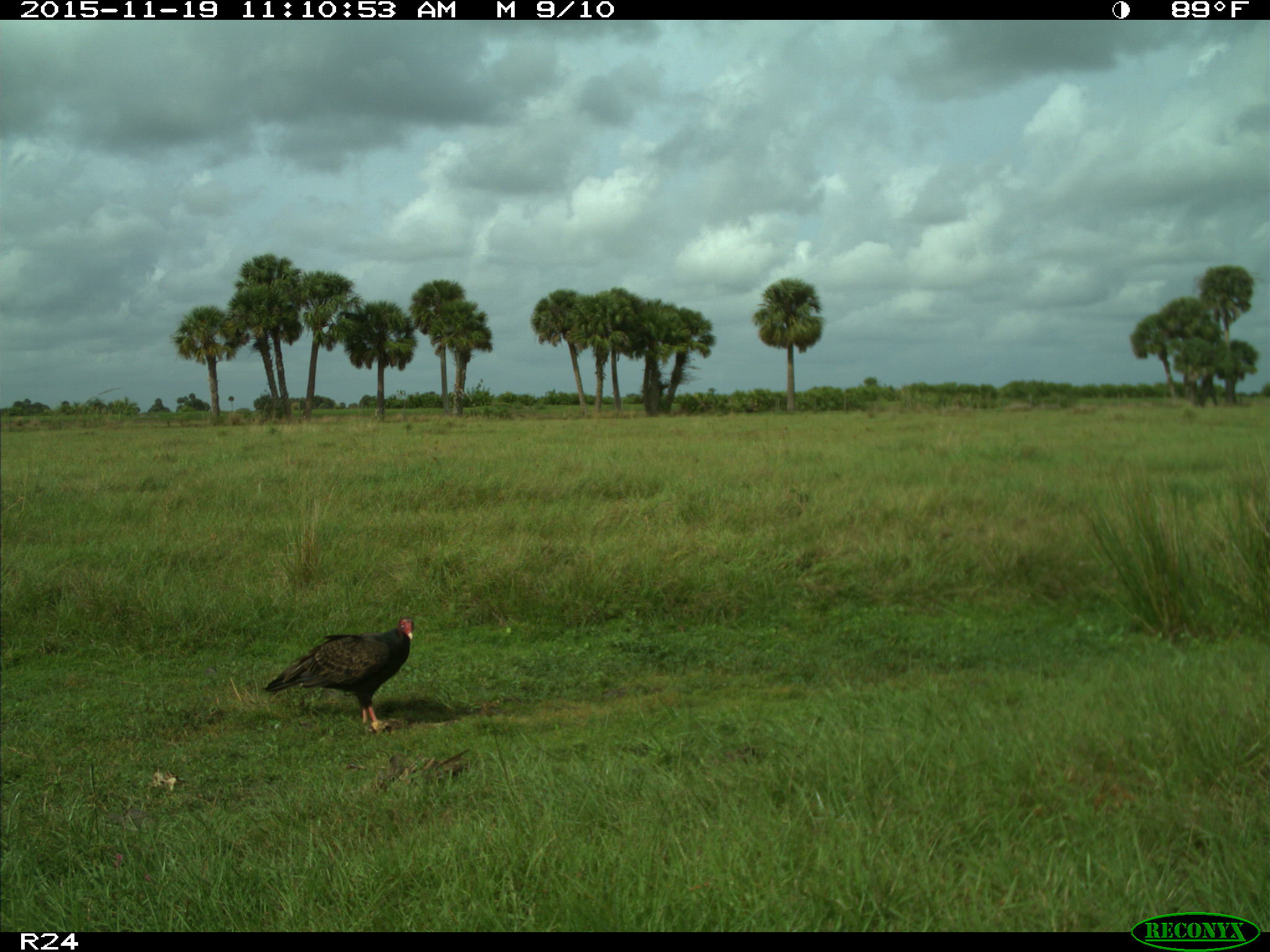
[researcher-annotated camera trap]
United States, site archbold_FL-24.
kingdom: Animalia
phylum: Chordata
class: Aves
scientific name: Aves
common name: birds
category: unidentified bird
Unidentified bird (birds) (Aves).